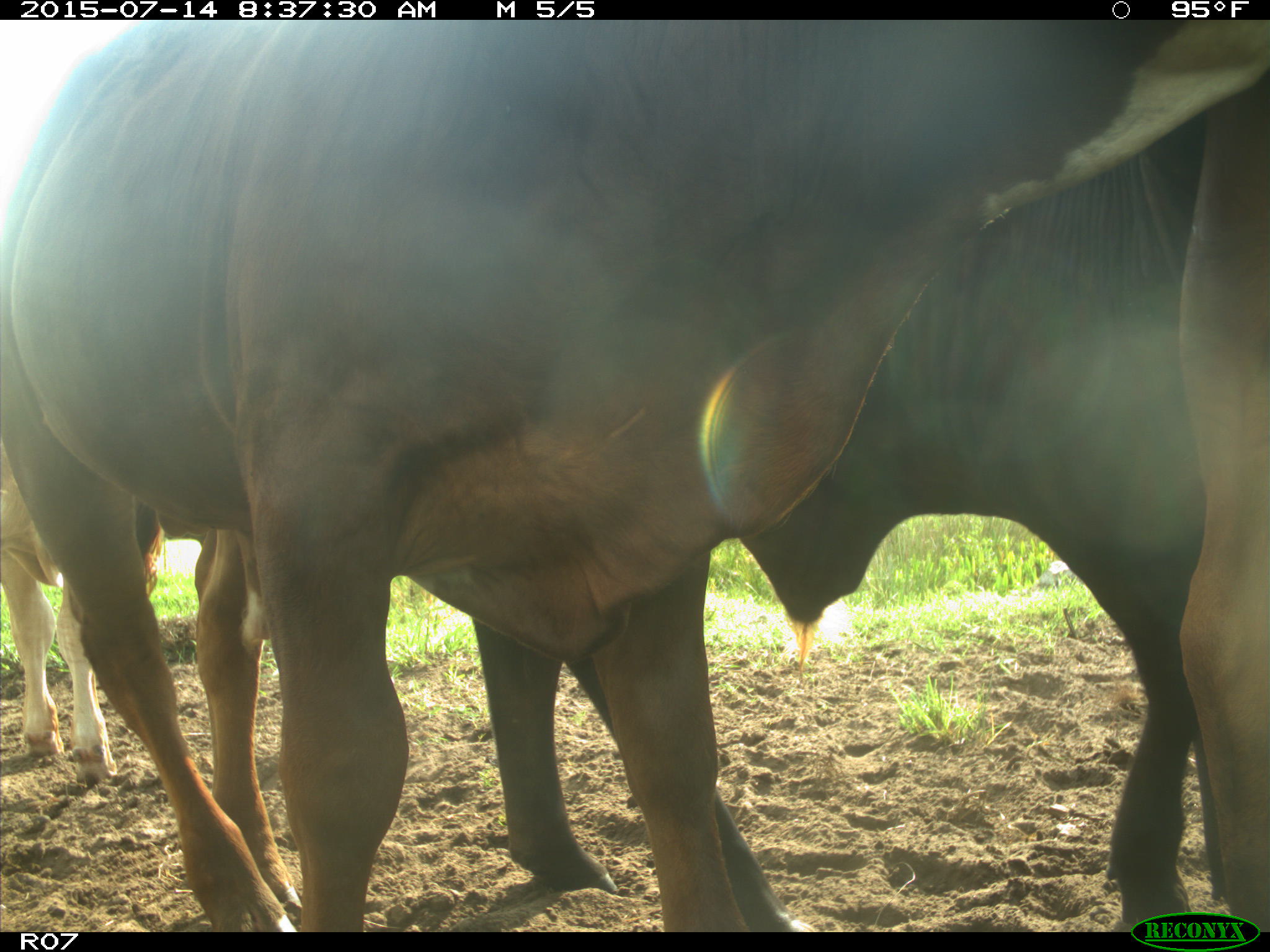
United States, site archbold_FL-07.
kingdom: Animalia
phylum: Chordata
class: Mammalia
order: Artiodactyla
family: Bovidae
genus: Bos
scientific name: Bos taurus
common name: domestic cow